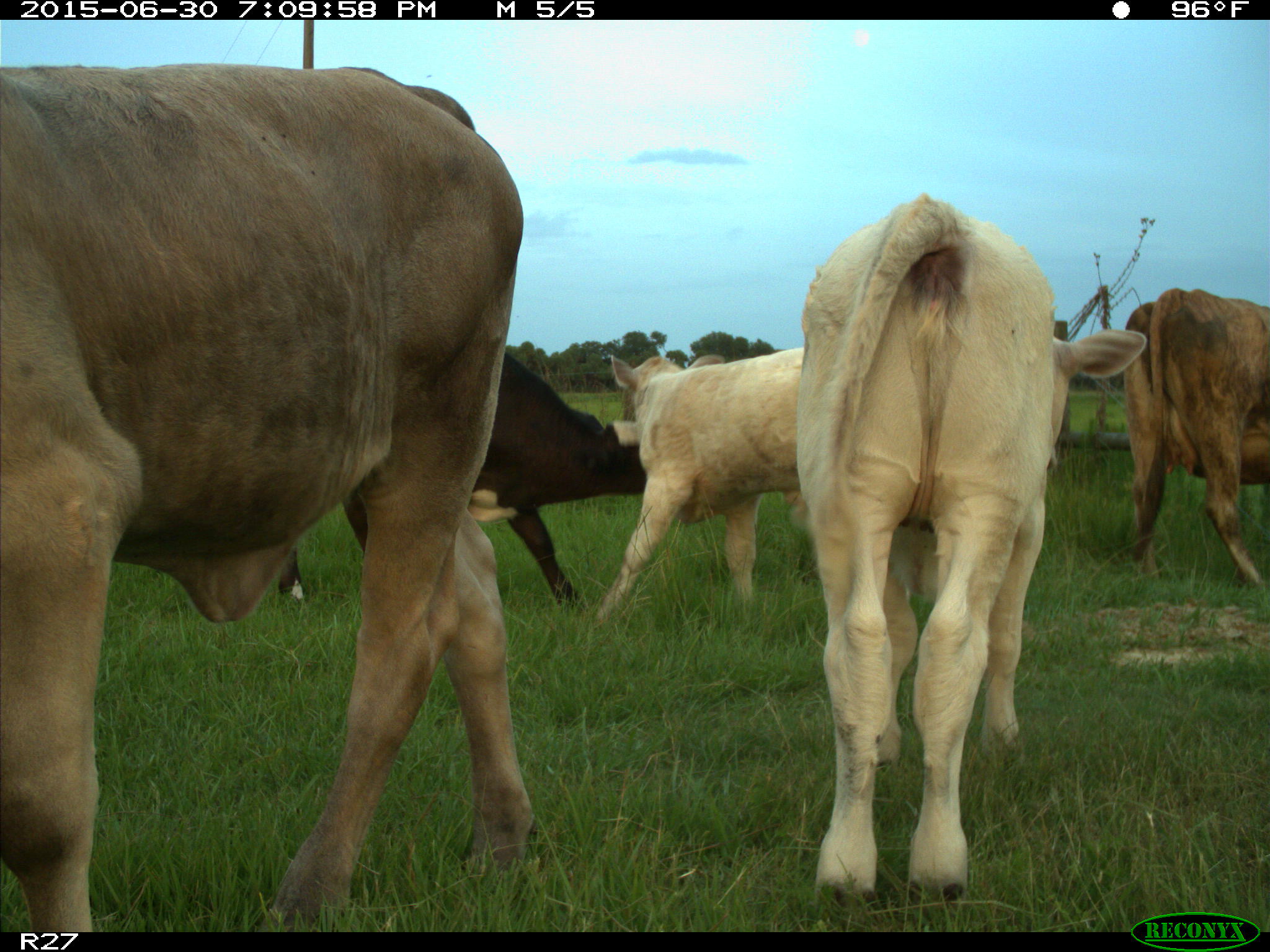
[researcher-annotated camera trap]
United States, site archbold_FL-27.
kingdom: Animalia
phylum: Chordata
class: Mammalia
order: Artiodactyla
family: Bovidae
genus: Bos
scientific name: Bos taurus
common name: domestic cow